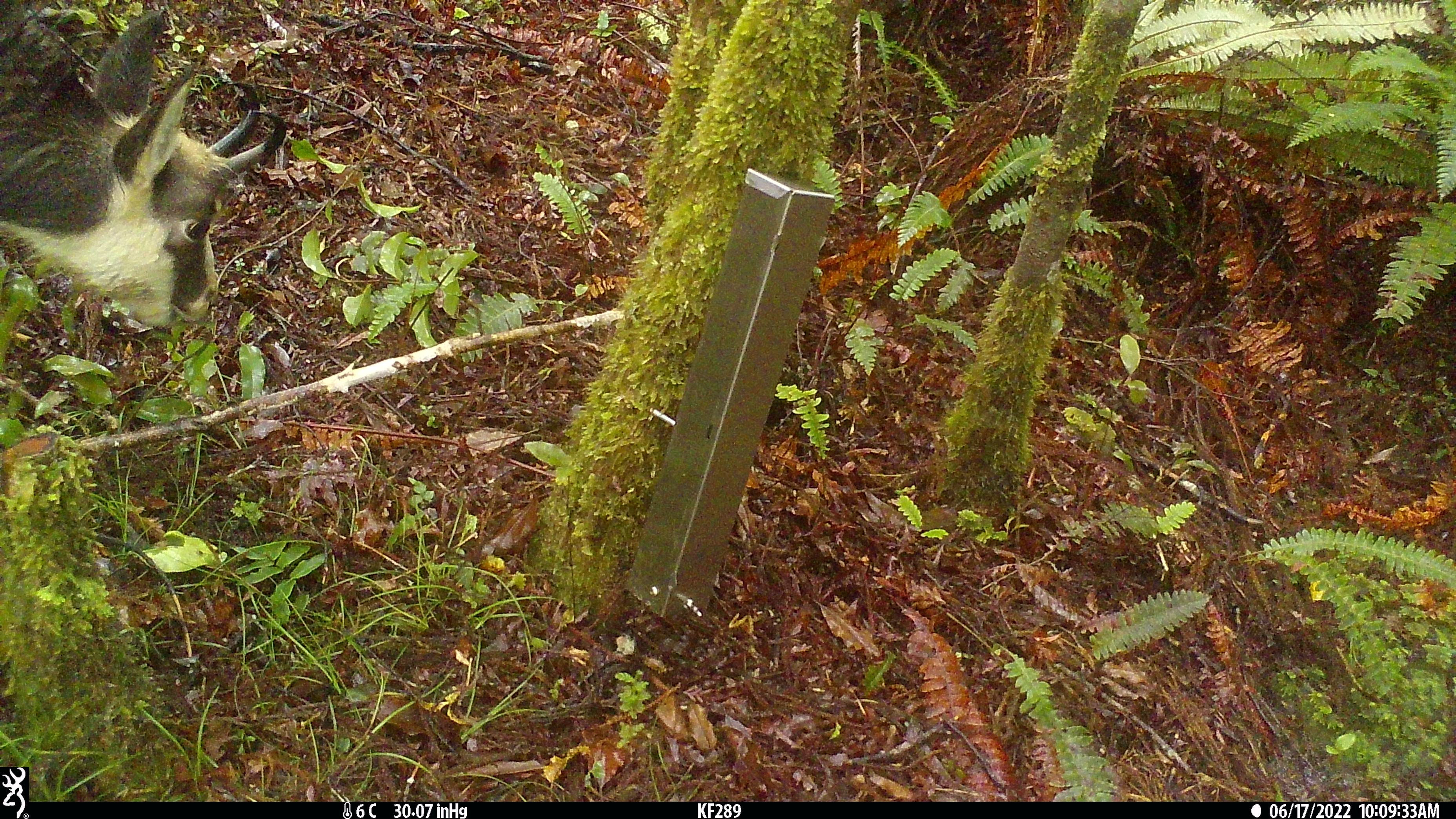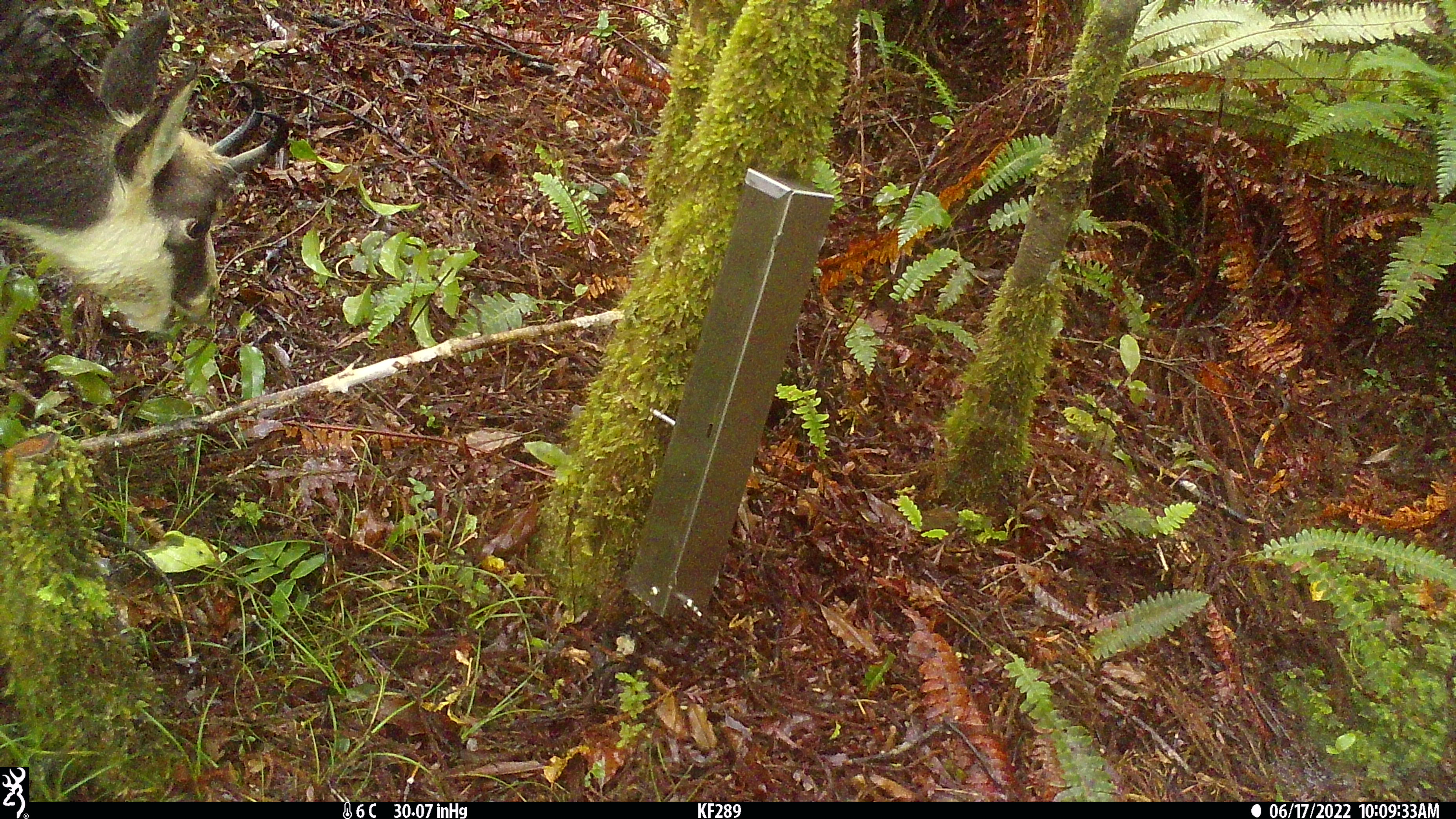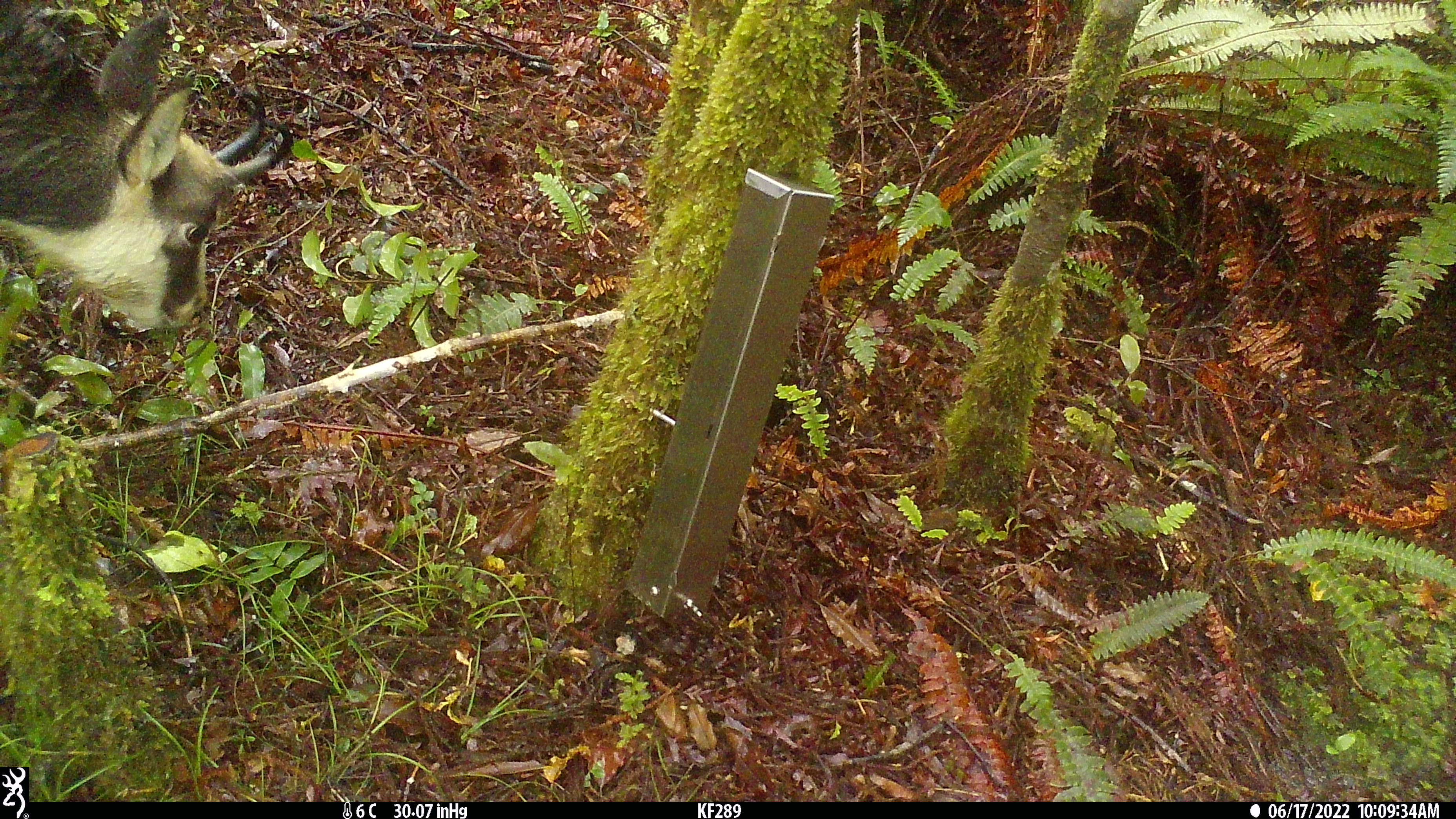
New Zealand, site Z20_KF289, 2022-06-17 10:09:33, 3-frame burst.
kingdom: Animalia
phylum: Chordata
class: Mammalia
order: Artiodactyla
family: Bovidae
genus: Rupicapra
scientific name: Rupicapra rupicapra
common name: alpine chamois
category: chamois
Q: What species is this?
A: Chamois (alpine chamois) (Rupicapra rupicapra).